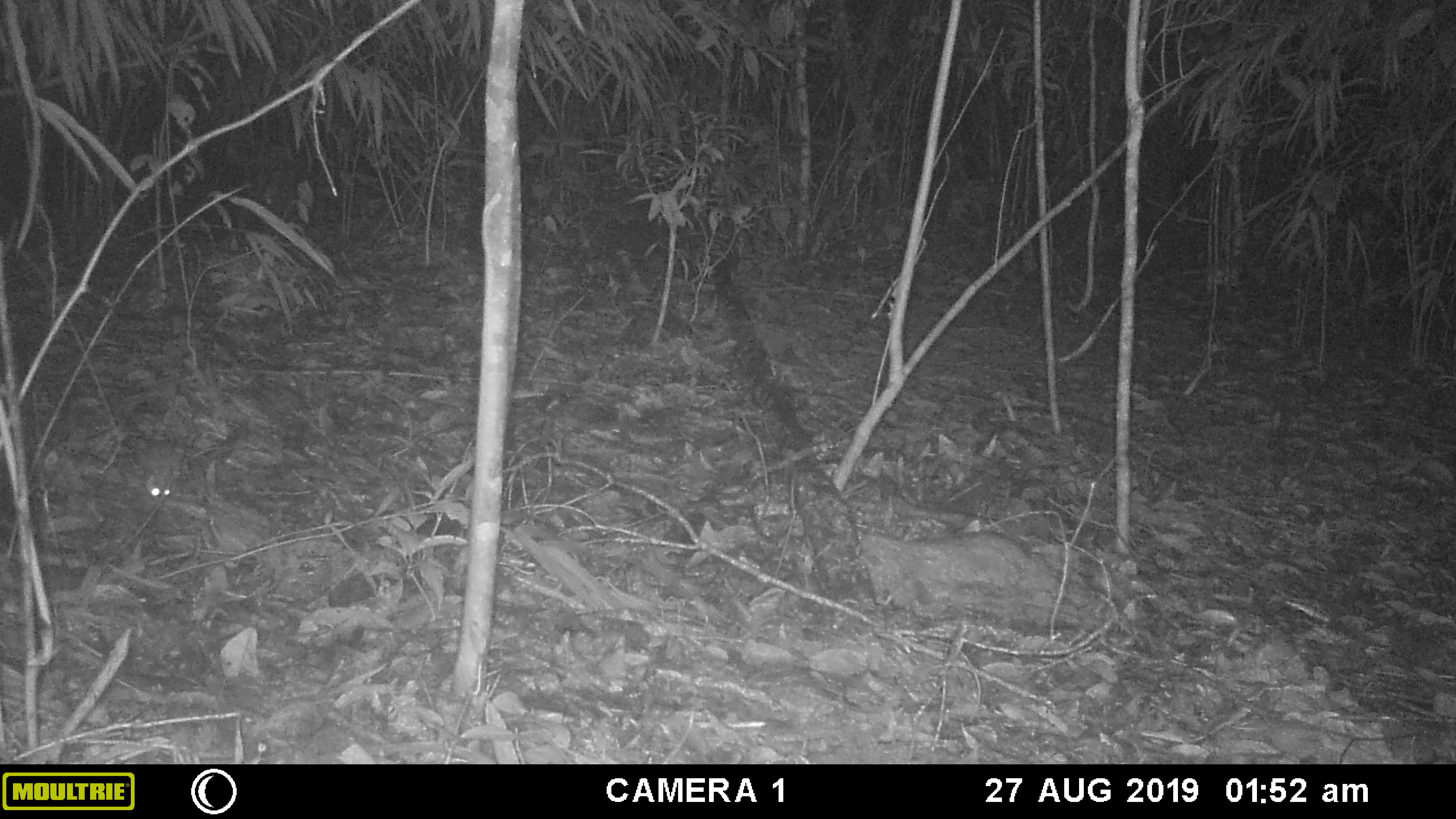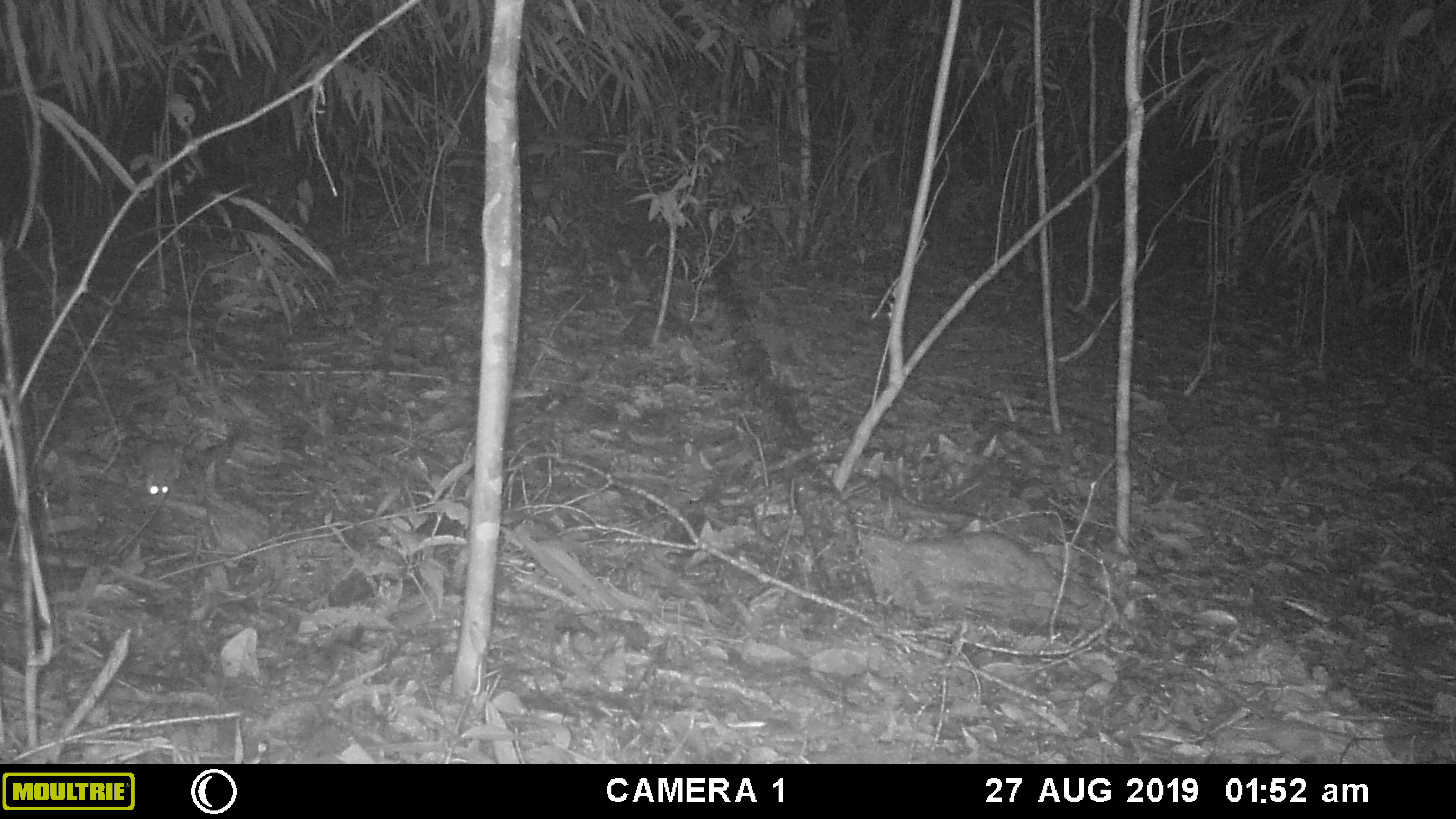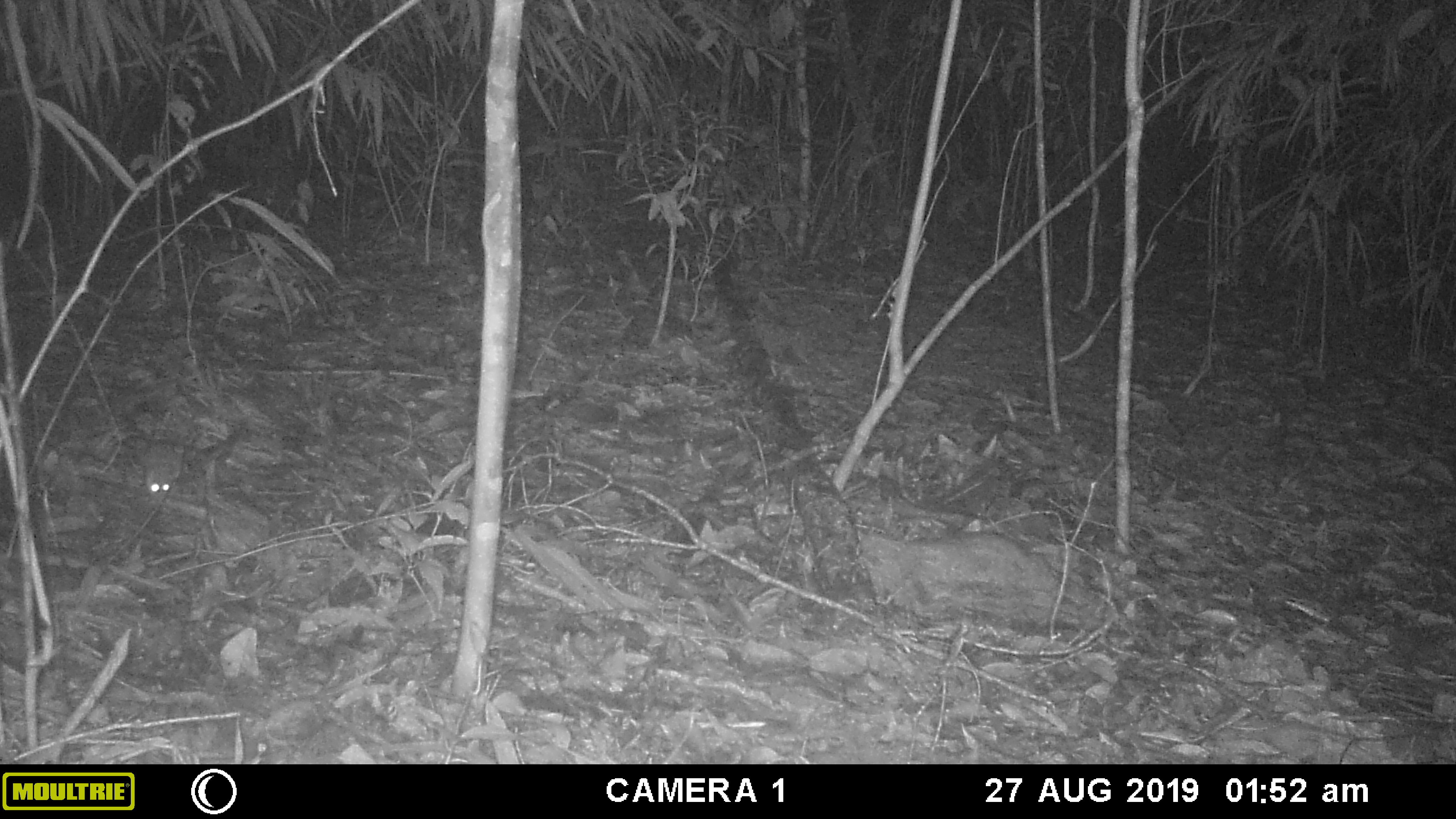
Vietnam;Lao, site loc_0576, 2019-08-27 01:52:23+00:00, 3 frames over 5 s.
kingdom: Animalia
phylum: Chordata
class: Mammalia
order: Rodentia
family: Muridae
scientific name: Muridae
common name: old-world mice and rats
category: unidentified murid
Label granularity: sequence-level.